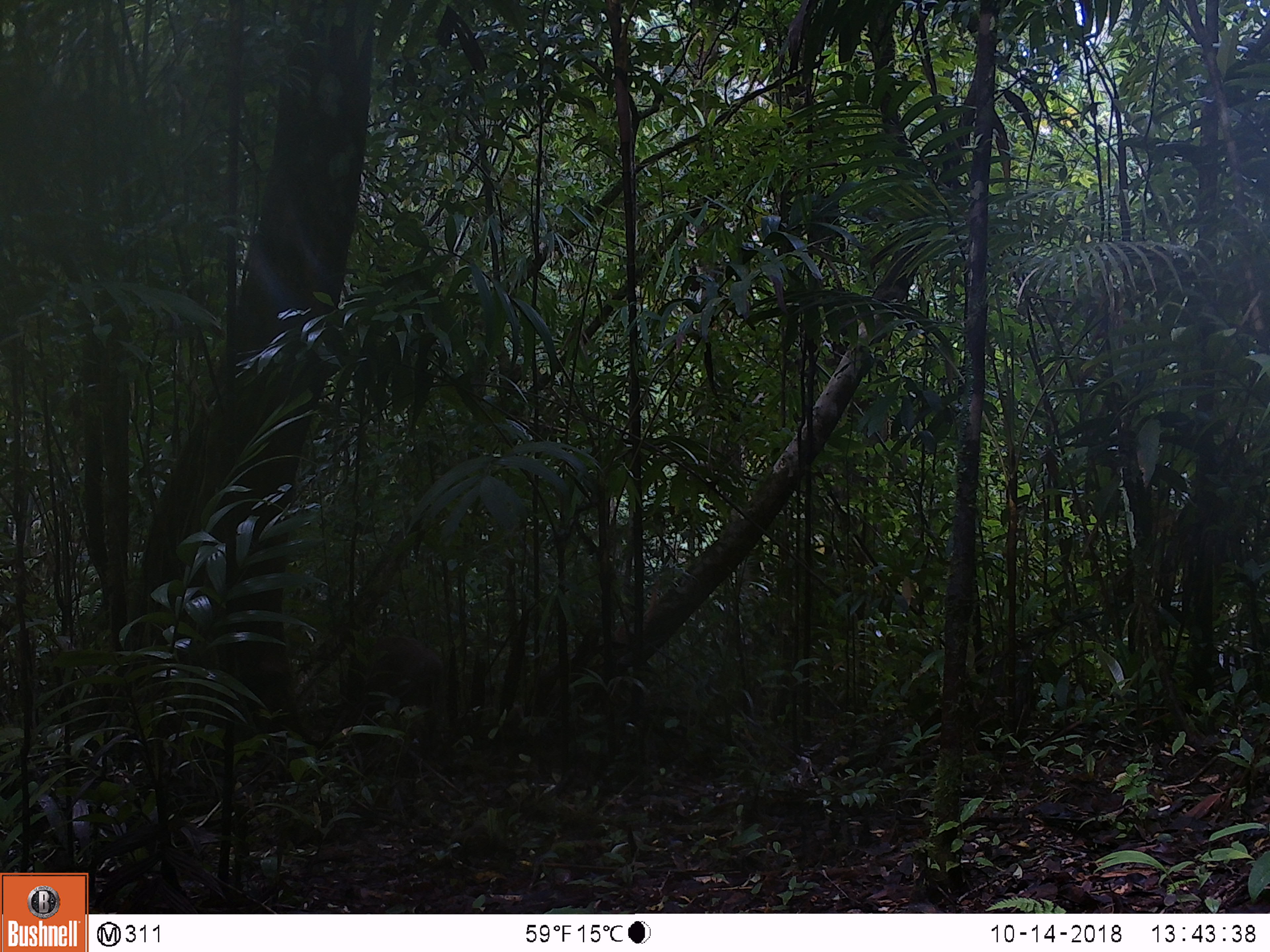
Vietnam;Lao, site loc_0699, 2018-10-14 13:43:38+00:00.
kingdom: Animalia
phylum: Chordata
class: Mammalia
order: Artiodactyla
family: Suidae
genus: Sus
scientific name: Sus scrofa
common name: eurasian wild pig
Eurasian wild pig (Sus scrofa). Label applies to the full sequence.